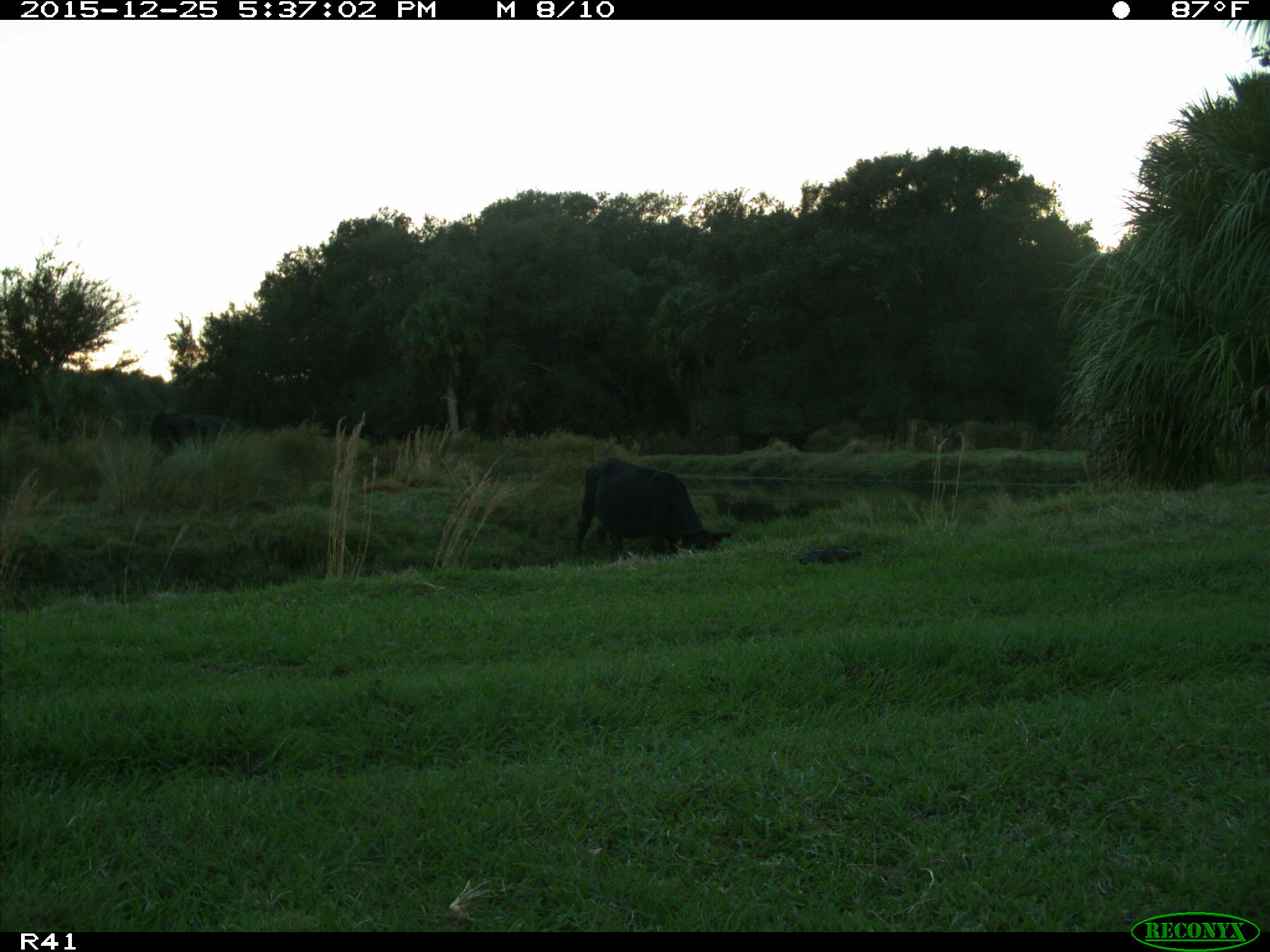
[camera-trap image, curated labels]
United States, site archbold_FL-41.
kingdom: Animalia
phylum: Chordata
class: Mammalia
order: Artiodactyla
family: Bovidae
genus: Bos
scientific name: Bos taurus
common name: domestic cow